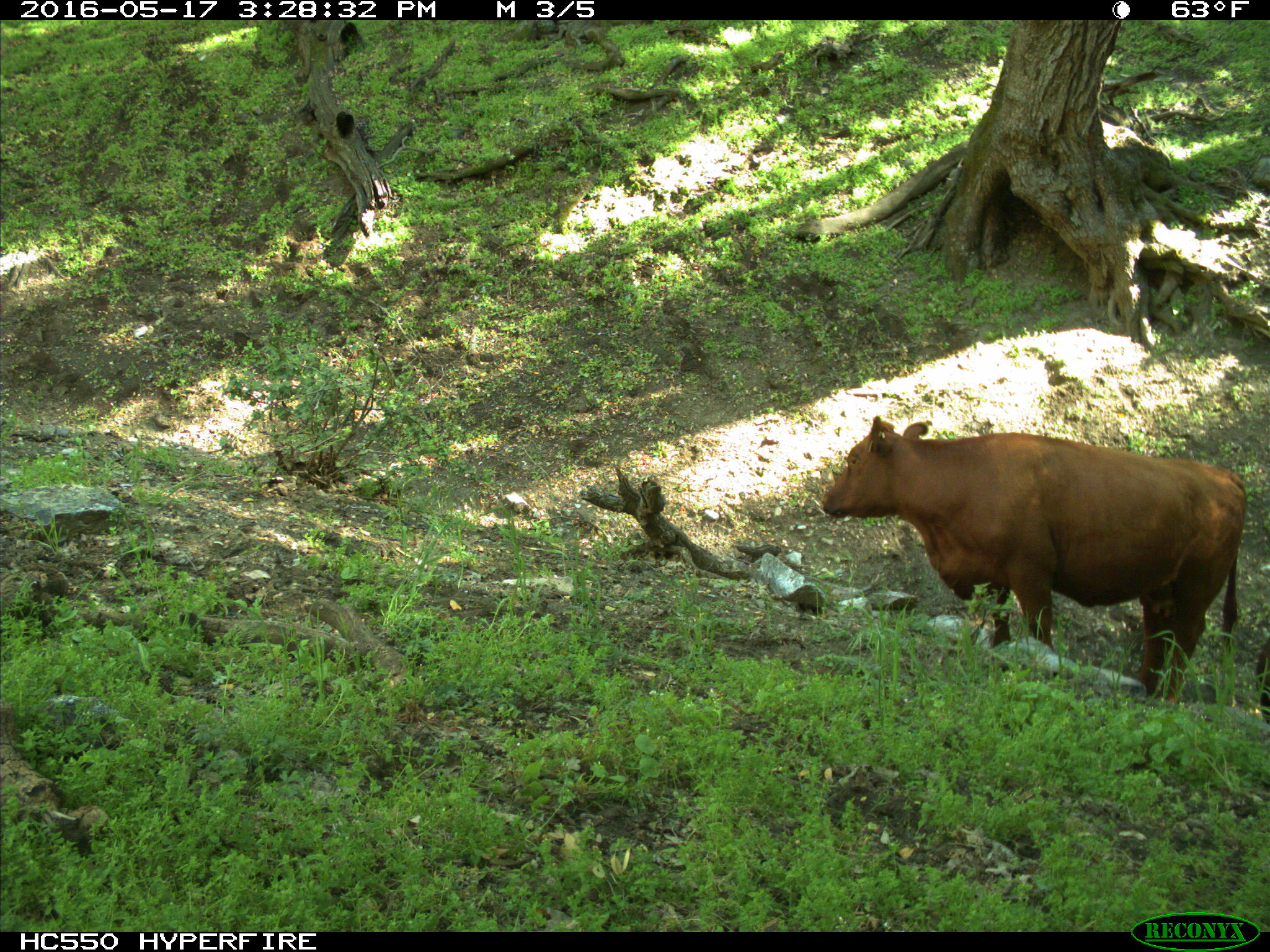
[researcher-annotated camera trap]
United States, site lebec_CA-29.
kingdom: Animalia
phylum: Chordata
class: Mammalia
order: Artiodactyla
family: Bovidae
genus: Bos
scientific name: Bos taurus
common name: domestic cow